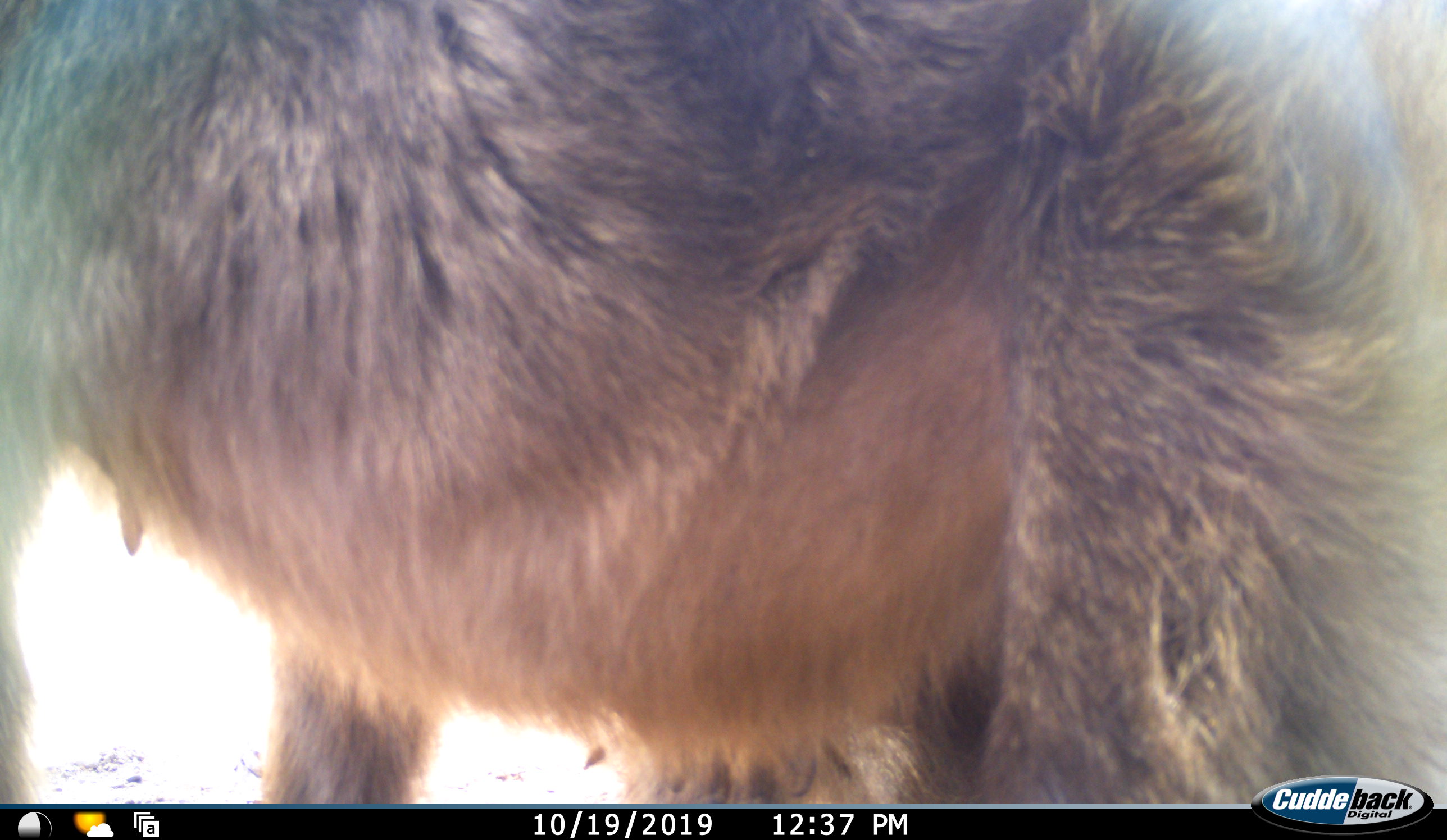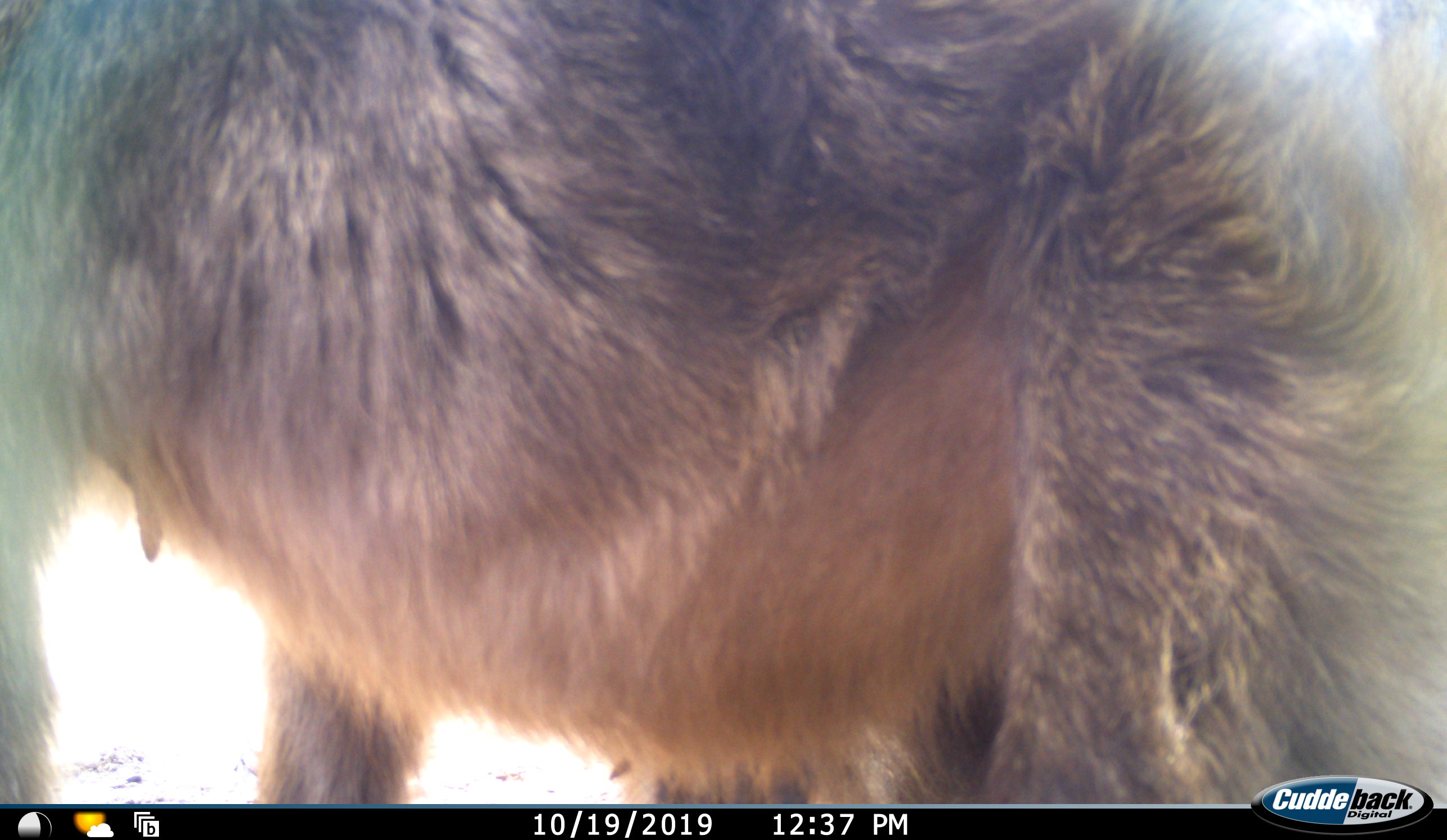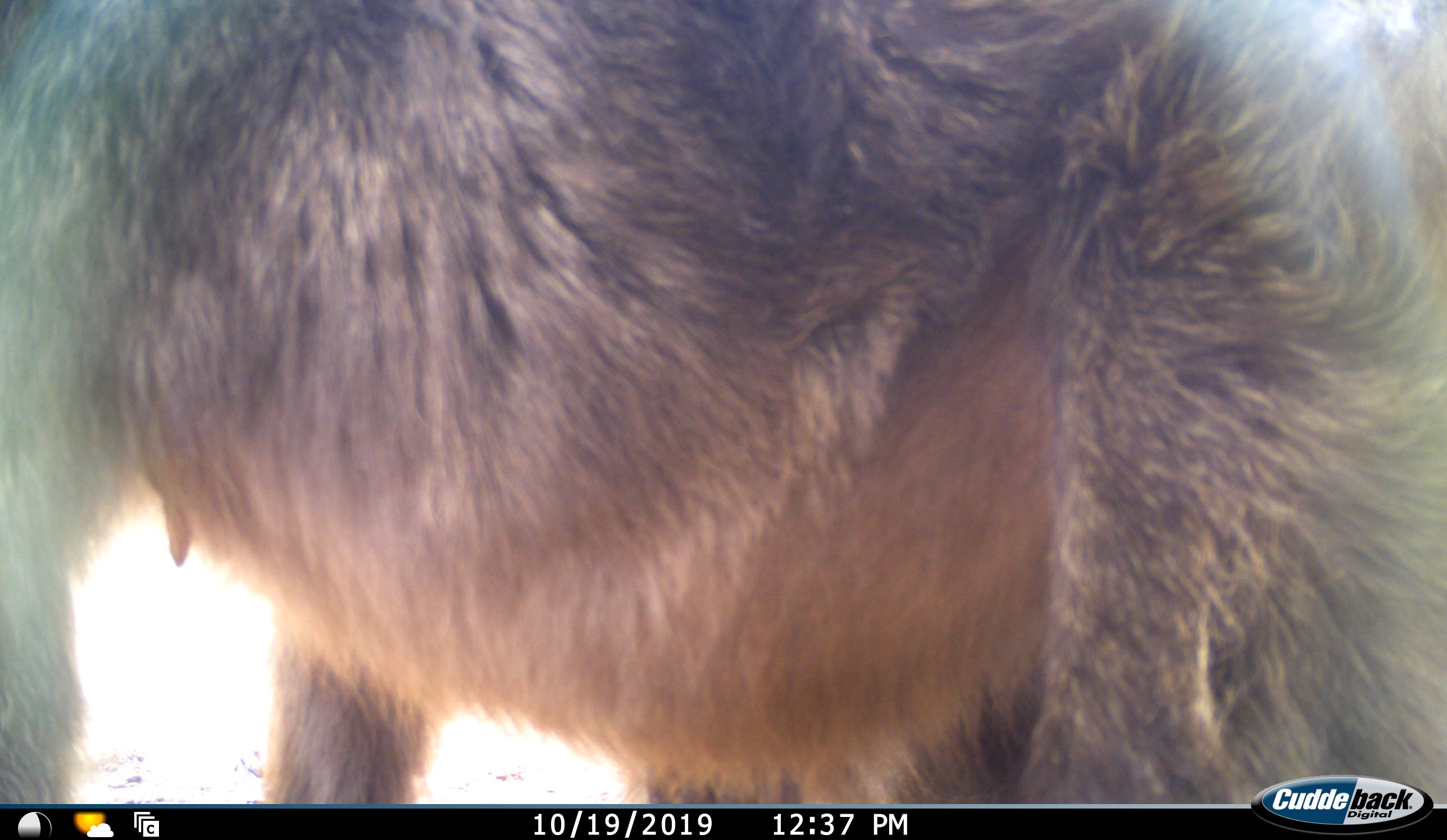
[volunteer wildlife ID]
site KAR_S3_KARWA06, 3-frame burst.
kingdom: Animalia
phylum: Chordata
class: Mammalia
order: Primates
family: Cercopithecidae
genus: Papio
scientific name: Papio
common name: baboon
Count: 1.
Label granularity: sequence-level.